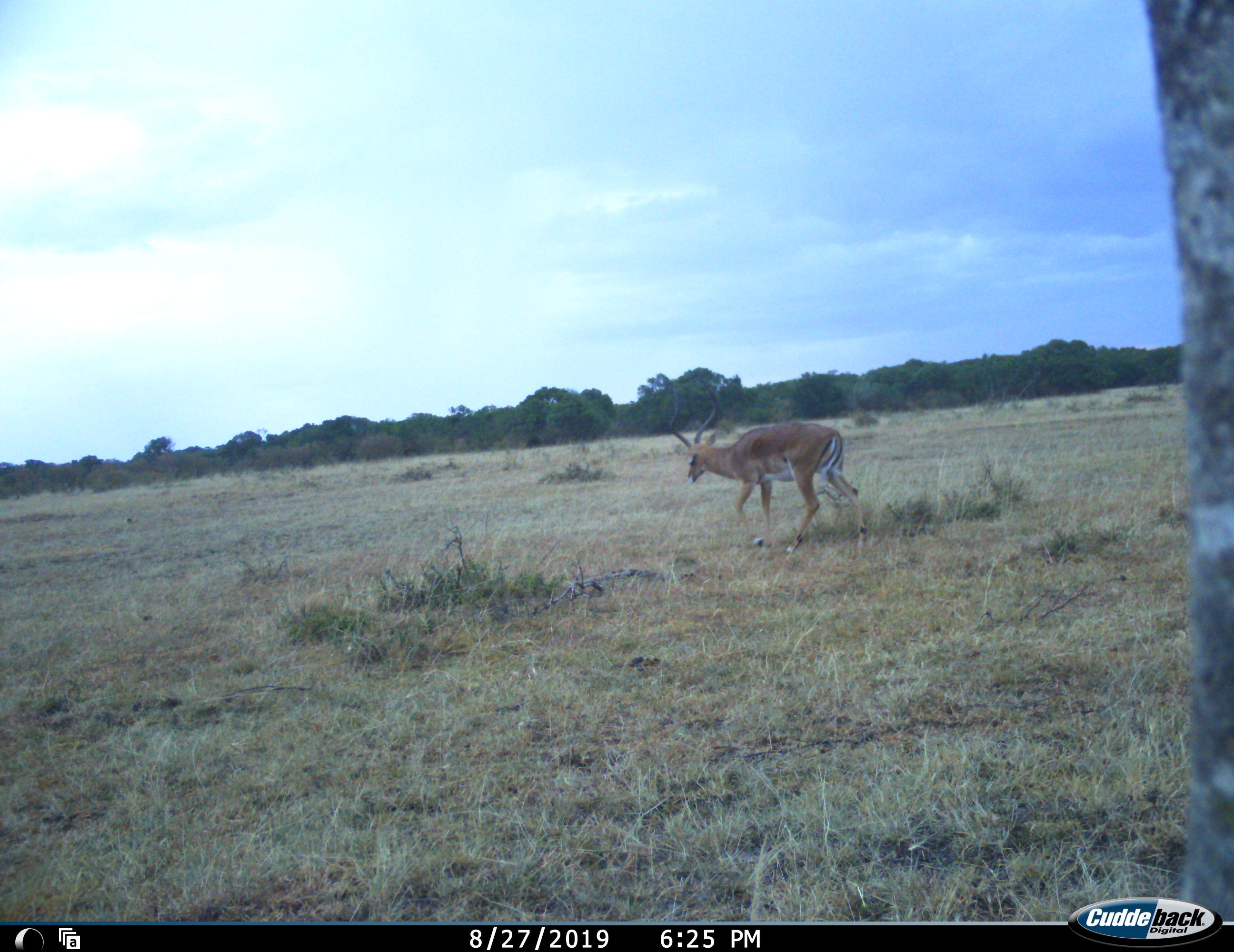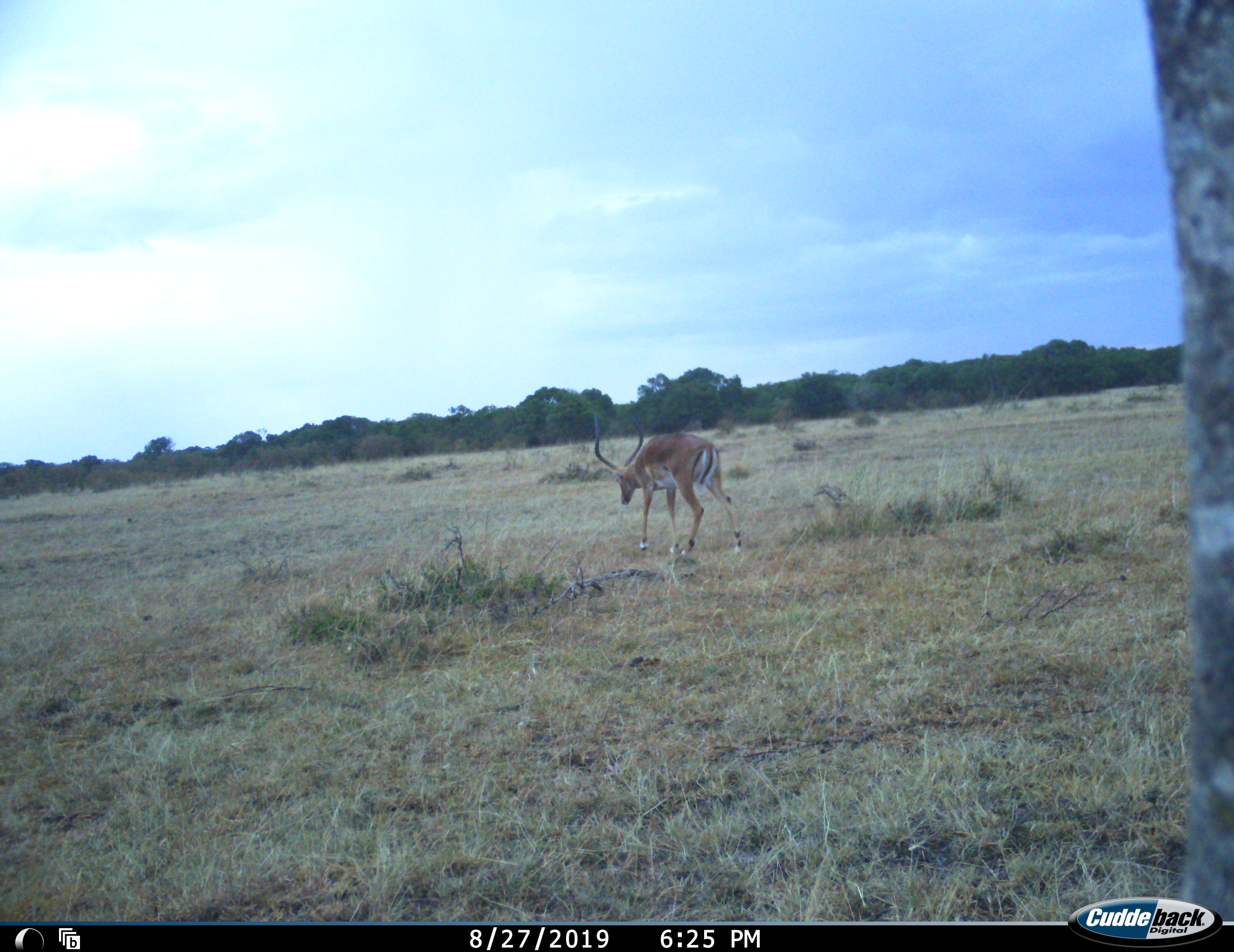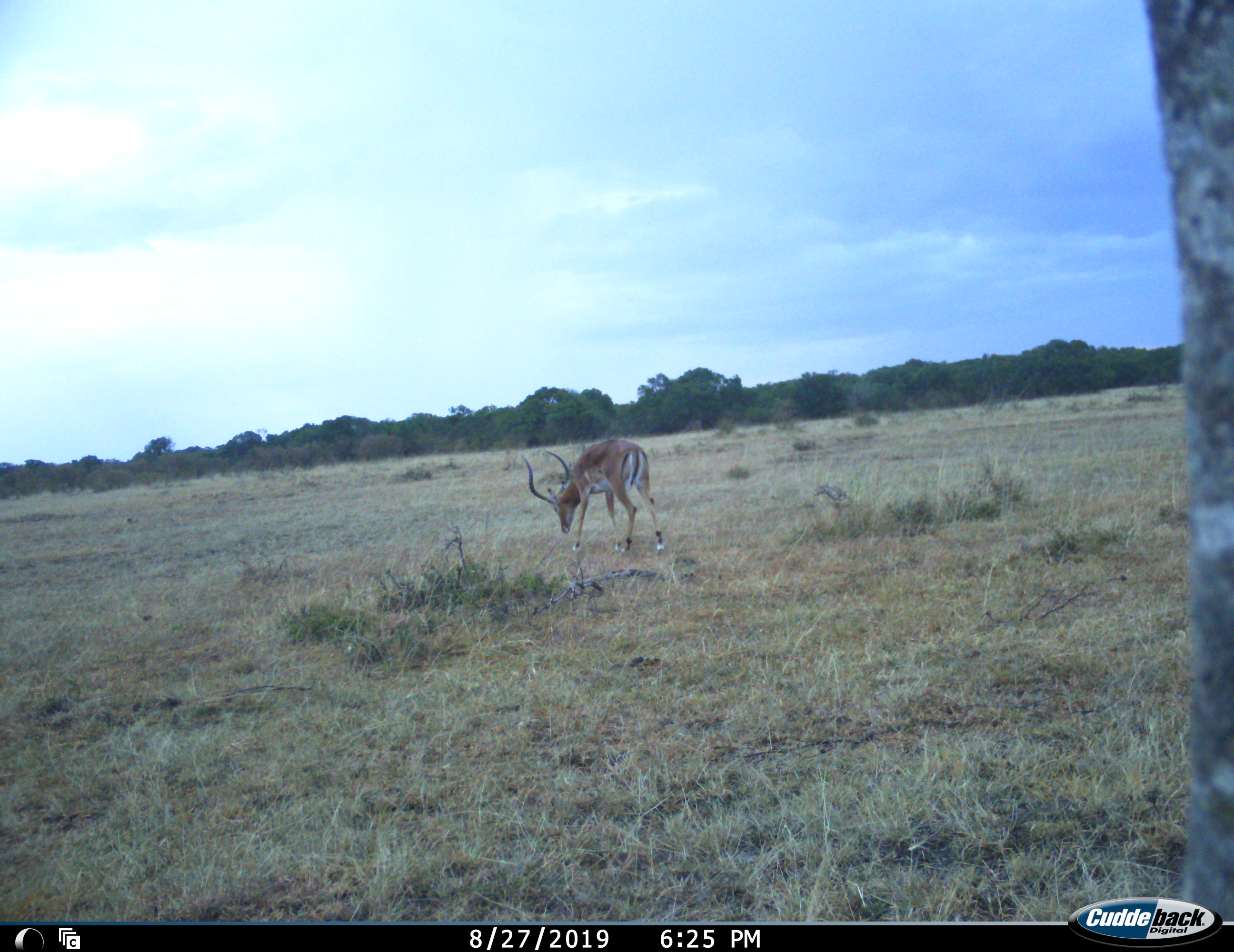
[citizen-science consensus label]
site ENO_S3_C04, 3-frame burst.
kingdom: Animalia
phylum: Chordata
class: Mammalia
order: Artiodactyla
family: Bovidae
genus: Aepyceros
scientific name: Aepyceros melampus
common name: impala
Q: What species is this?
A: Impala (Aepyceros melampus).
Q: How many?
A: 1.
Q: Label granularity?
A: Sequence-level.